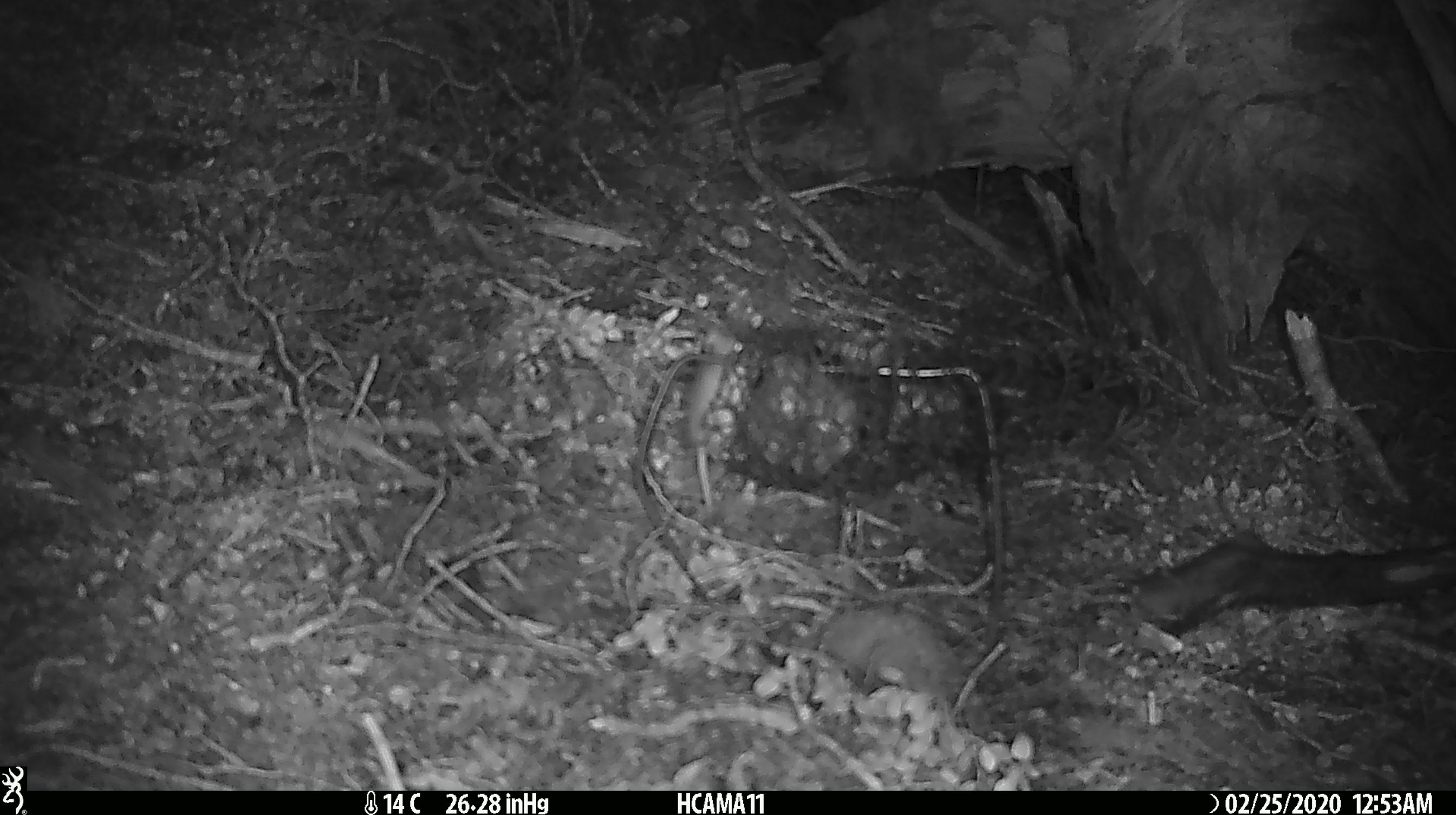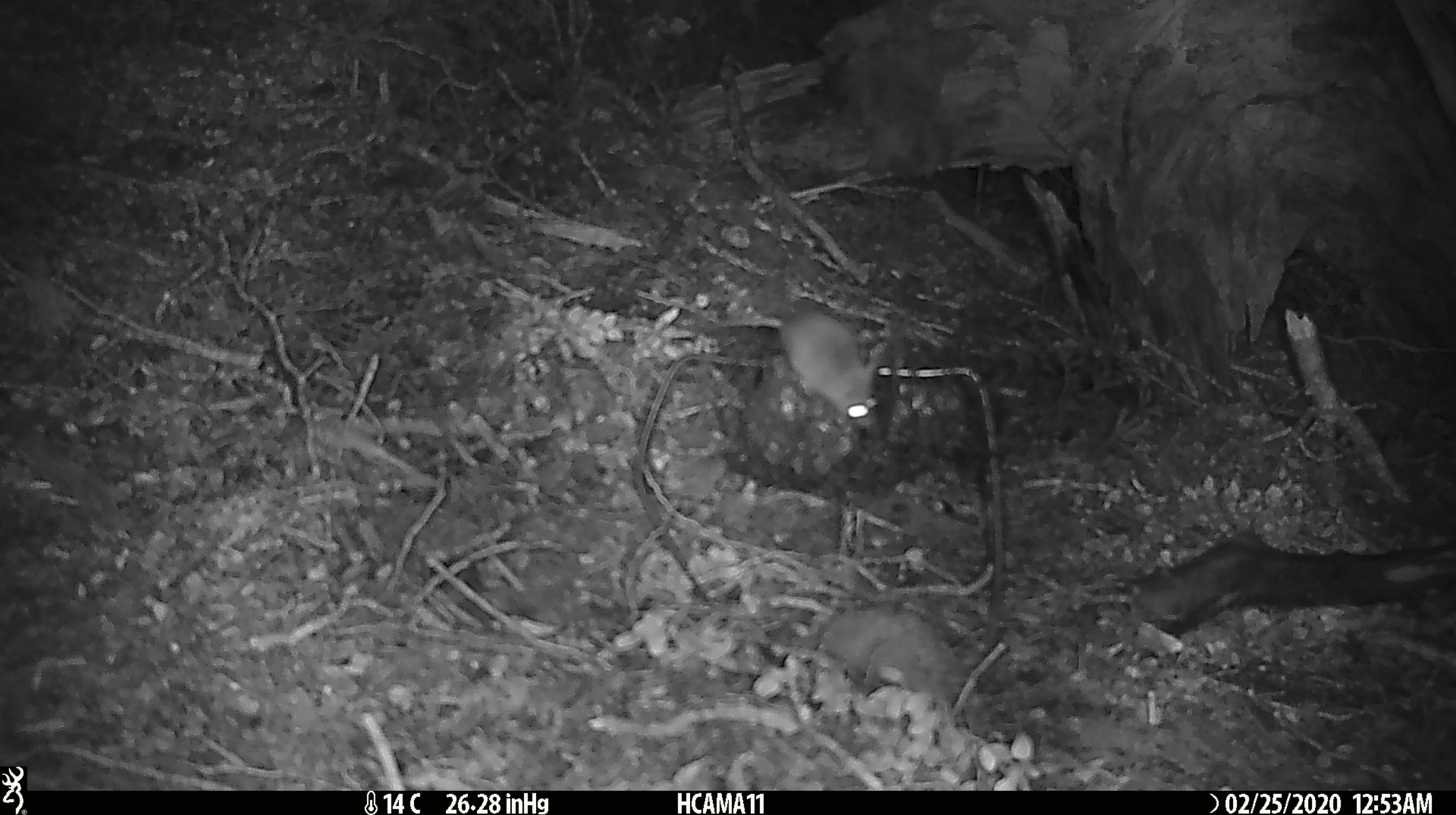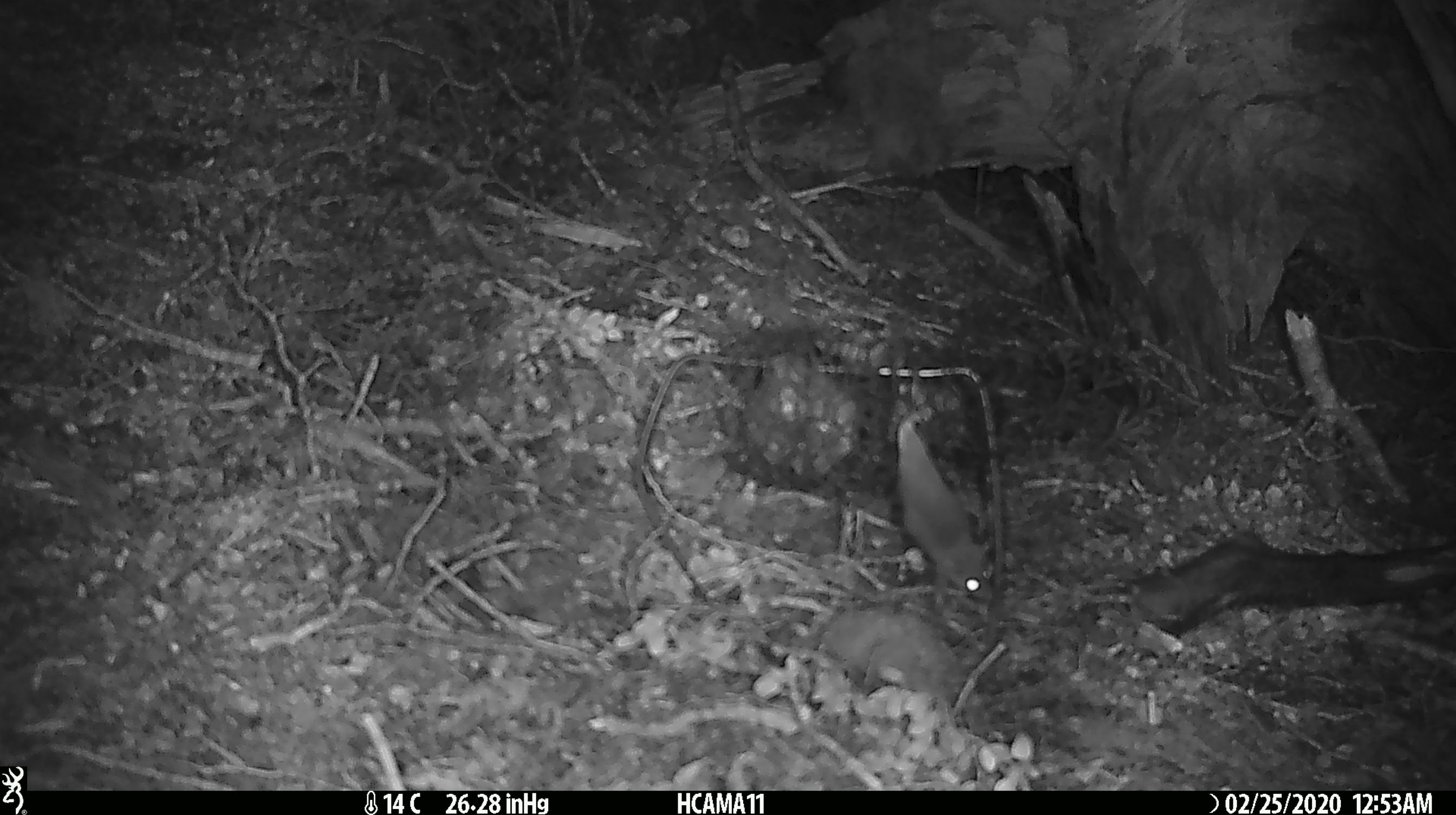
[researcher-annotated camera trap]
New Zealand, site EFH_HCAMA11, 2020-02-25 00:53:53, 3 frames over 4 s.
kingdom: Animalia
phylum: Chordata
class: Mammalia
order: Rodentia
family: Muridae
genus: Mus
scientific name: Mus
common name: mouse